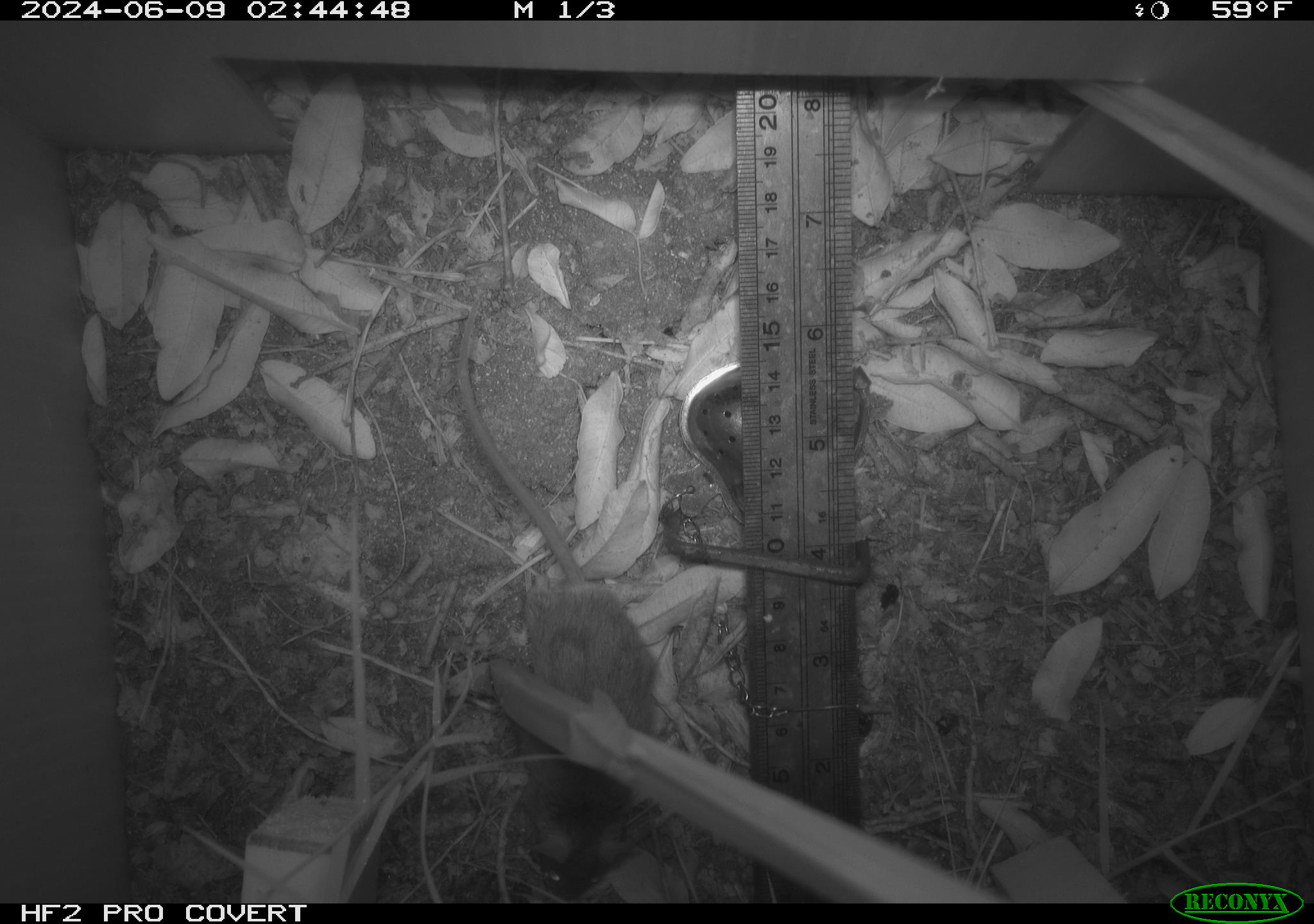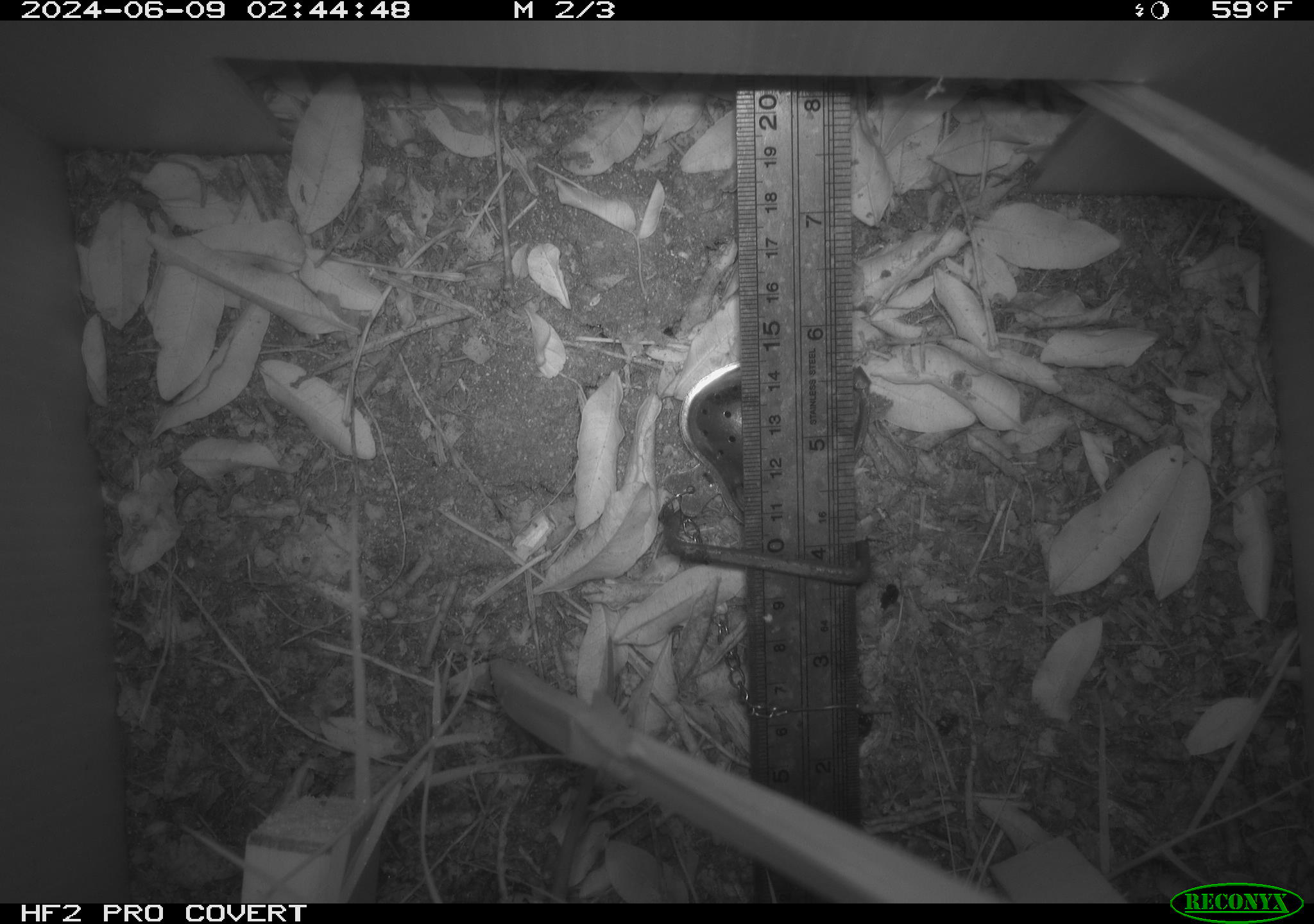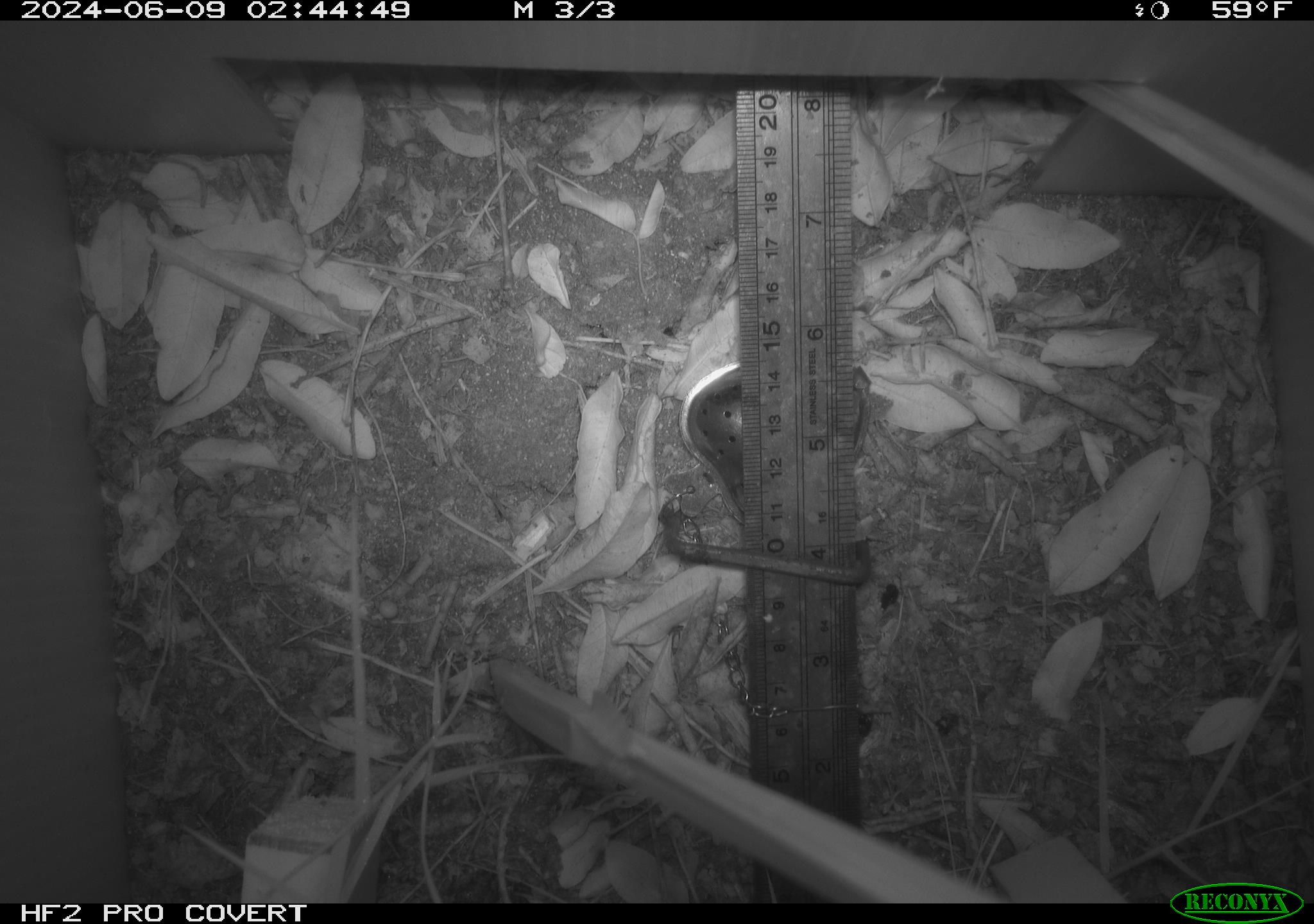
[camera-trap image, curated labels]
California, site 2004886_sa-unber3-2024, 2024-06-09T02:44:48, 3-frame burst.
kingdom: Animalia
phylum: Chordata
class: Mammalia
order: Rodentia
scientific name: Rodentia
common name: mouse species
Mouse species (Rodentia).